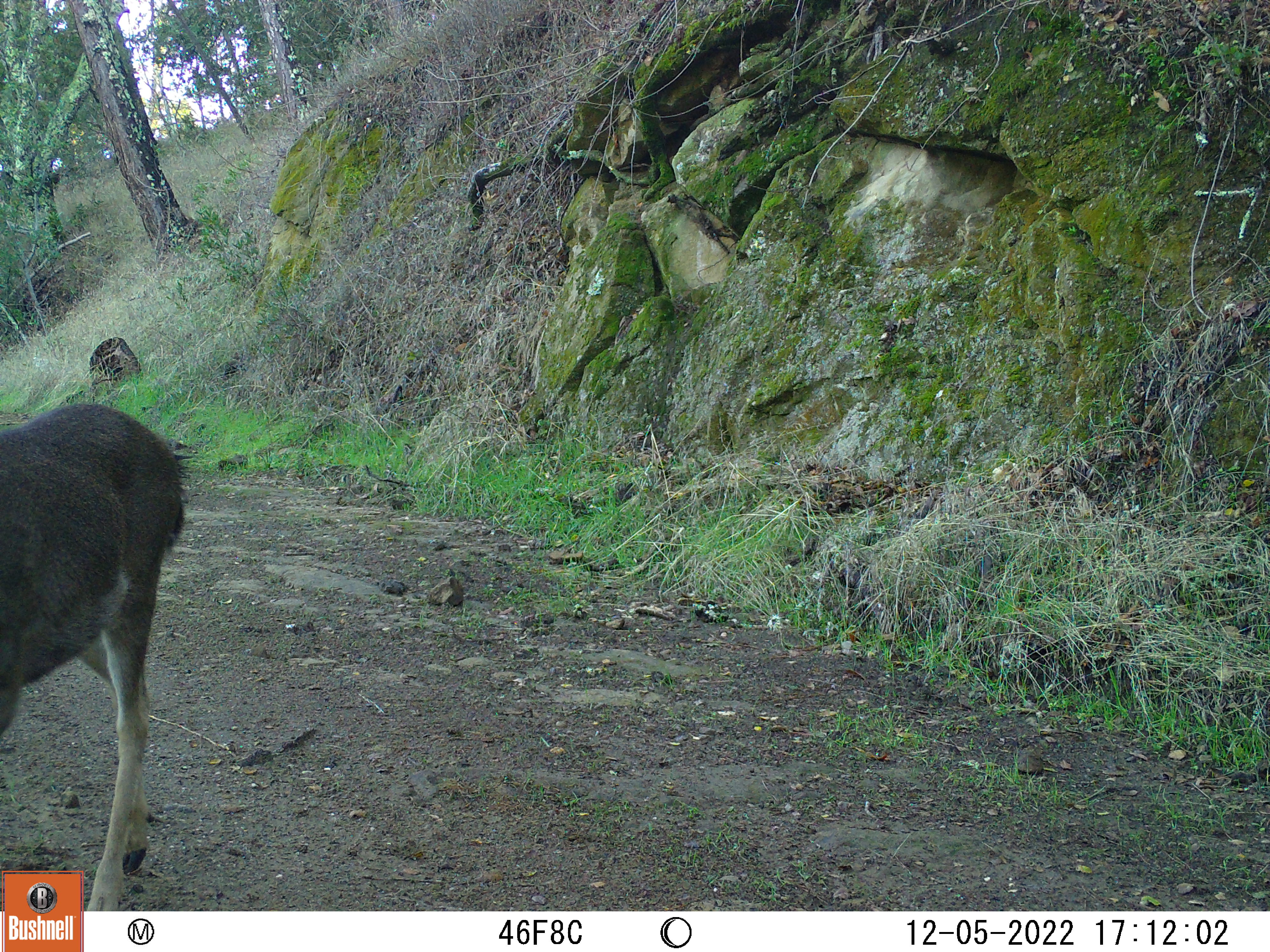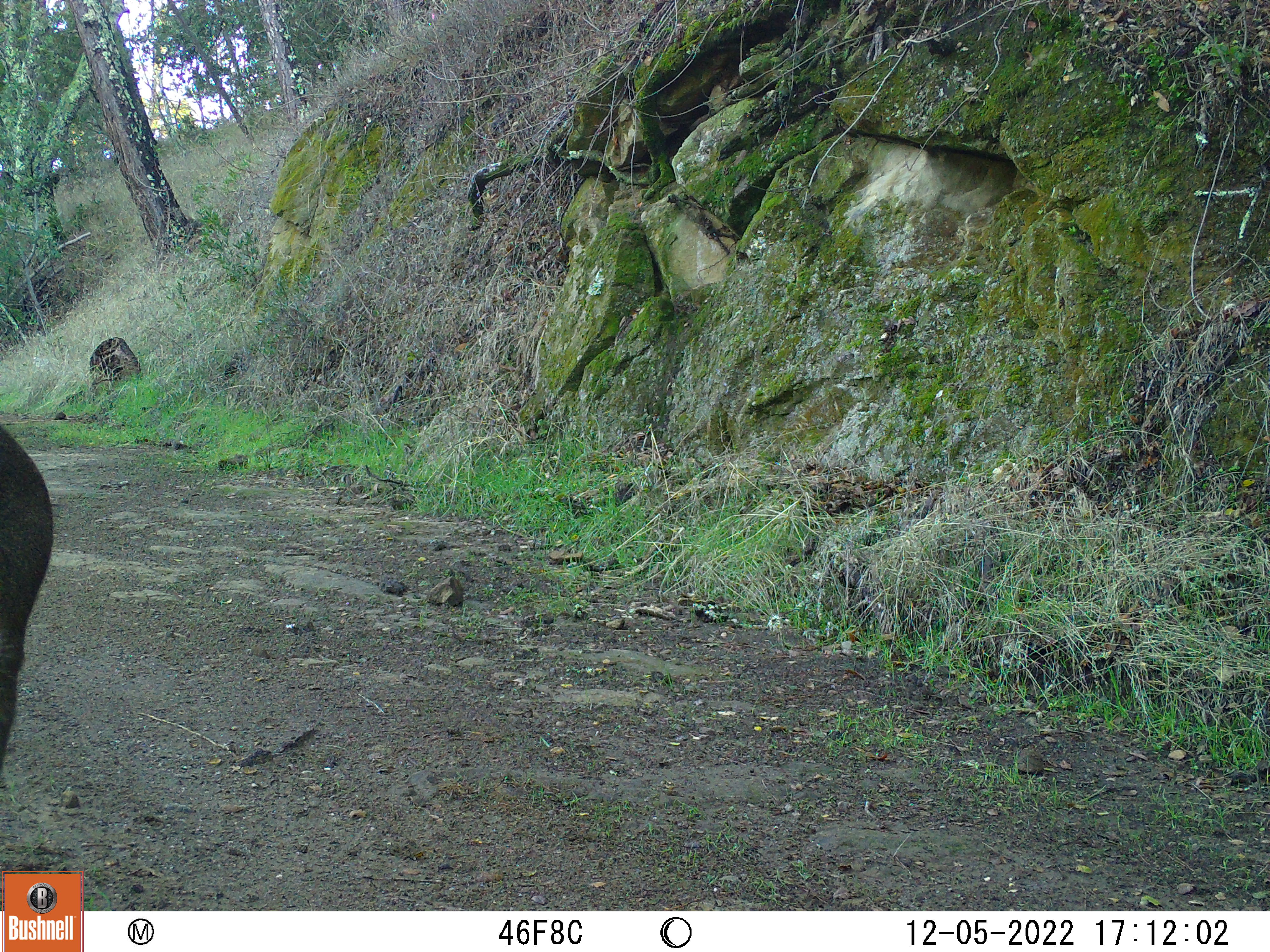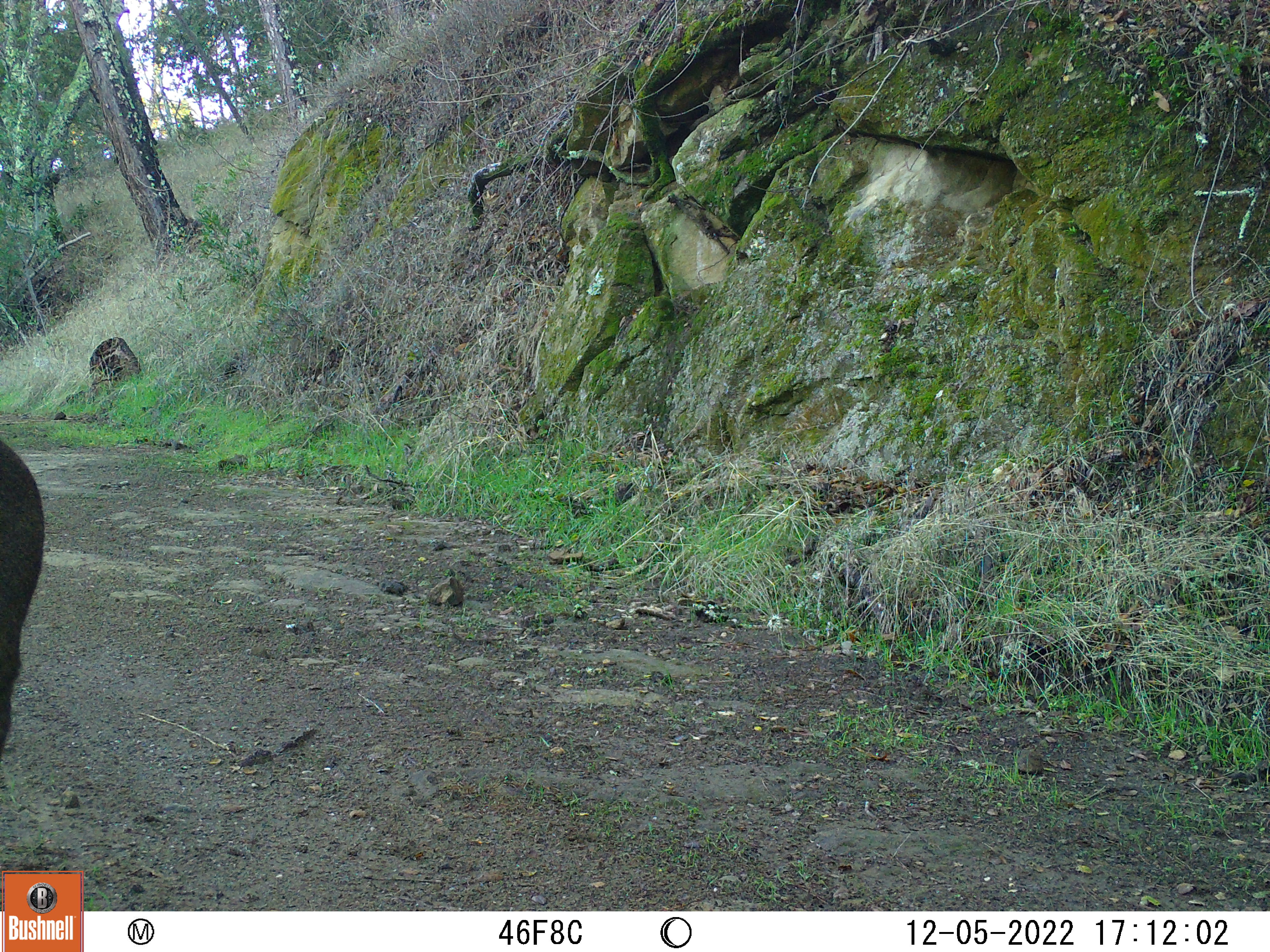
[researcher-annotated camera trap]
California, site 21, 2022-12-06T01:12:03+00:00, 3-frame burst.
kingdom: Animalia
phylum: Chordata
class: Mammalia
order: Artiodactyla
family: Cervidae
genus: Odocoileus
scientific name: Odocoileus hemionus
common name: mule deer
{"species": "mule deer (Odocoileus hemionus)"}